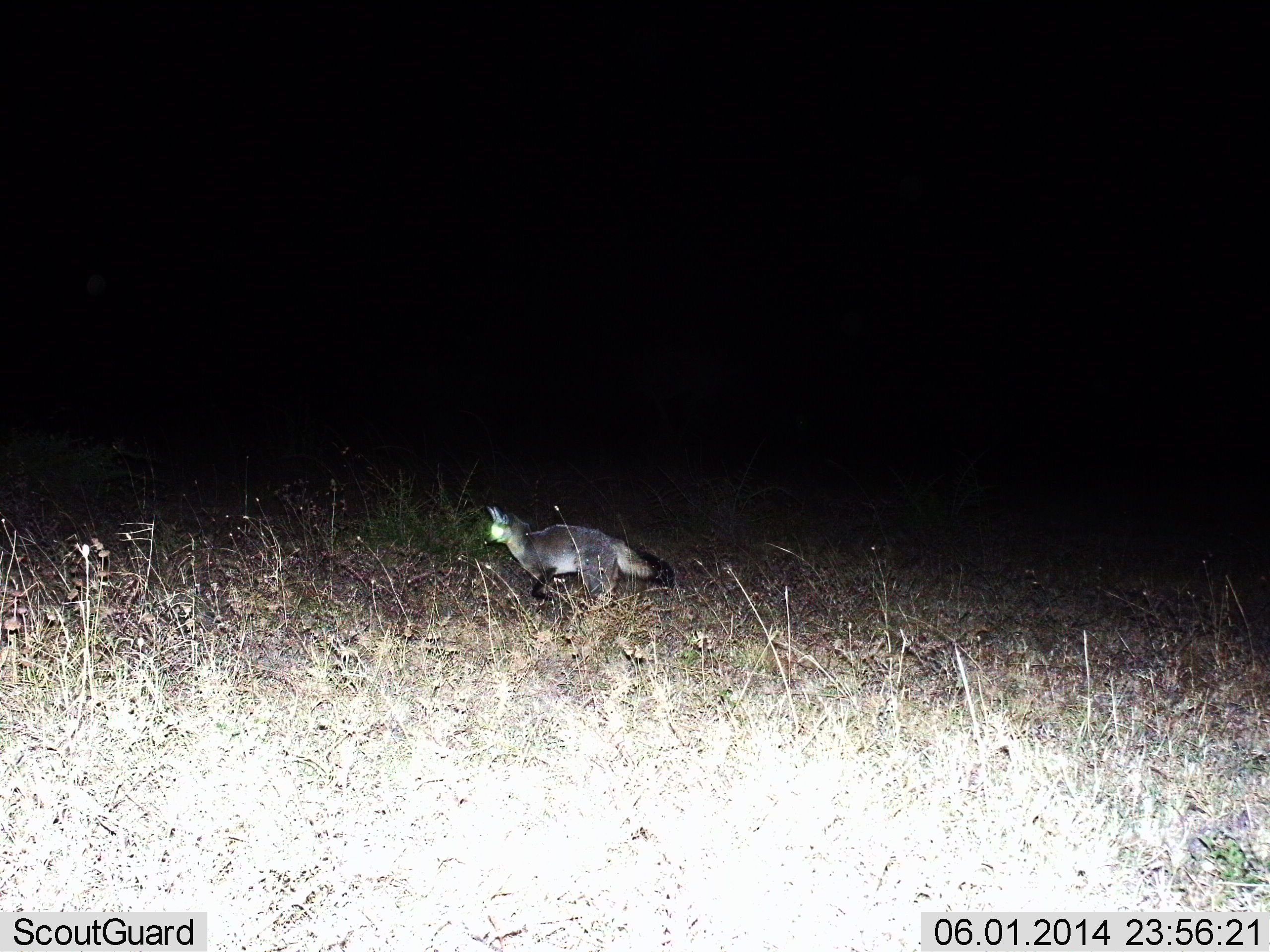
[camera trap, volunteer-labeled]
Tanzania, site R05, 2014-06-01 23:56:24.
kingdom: Animalia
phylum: Chordata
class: Mammalia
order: Carnivora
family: Canidae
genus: Otocyon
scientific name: Otocyon megalotis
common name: bat-eared fox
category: batearedfox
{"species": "batearedfox (bat-eared fox) (Otocyon megalotis)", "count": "1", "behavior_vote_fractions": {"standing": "10%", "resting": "0%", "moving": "90%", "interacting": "0%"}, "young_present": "0%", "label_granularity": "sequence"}